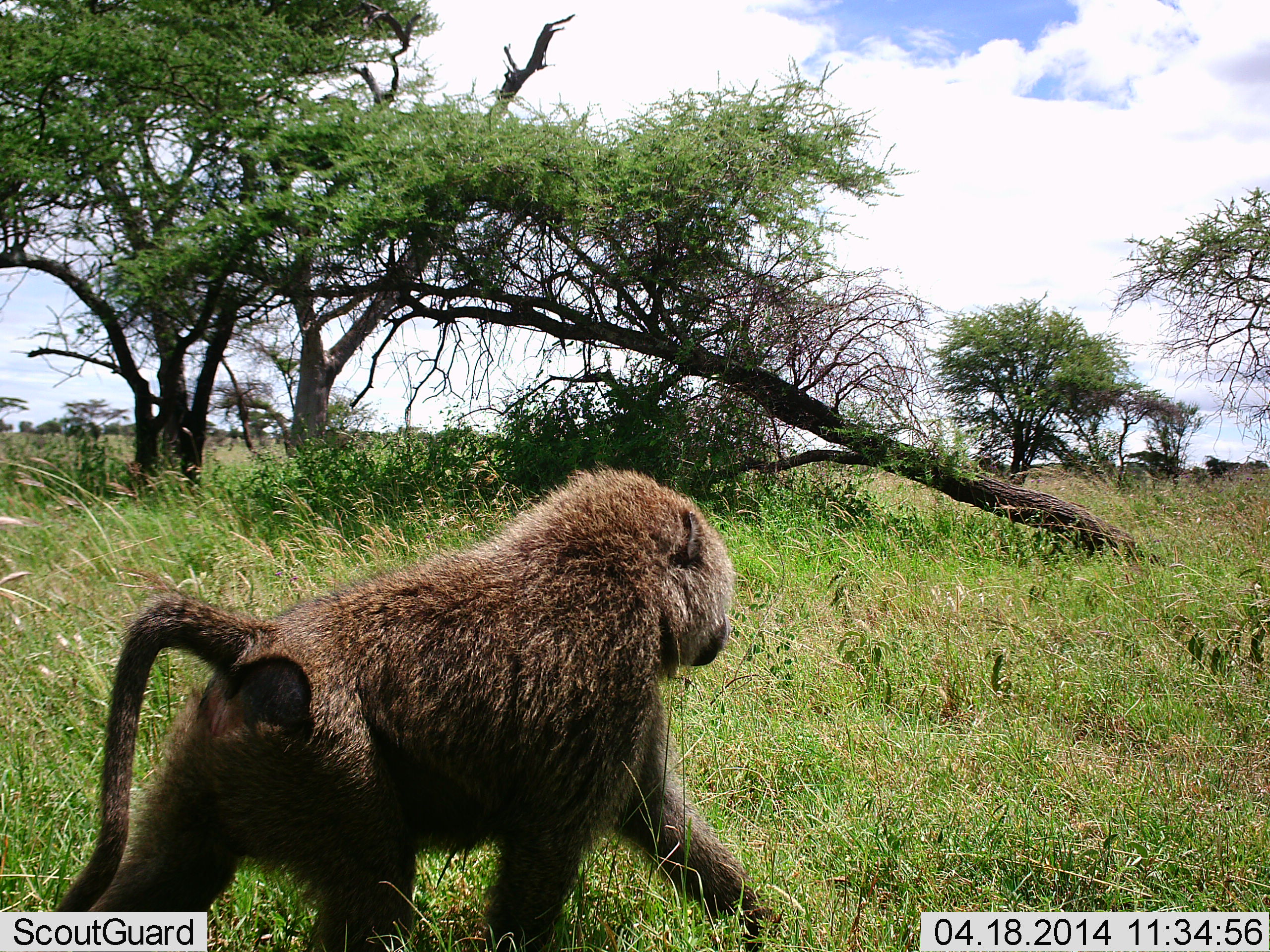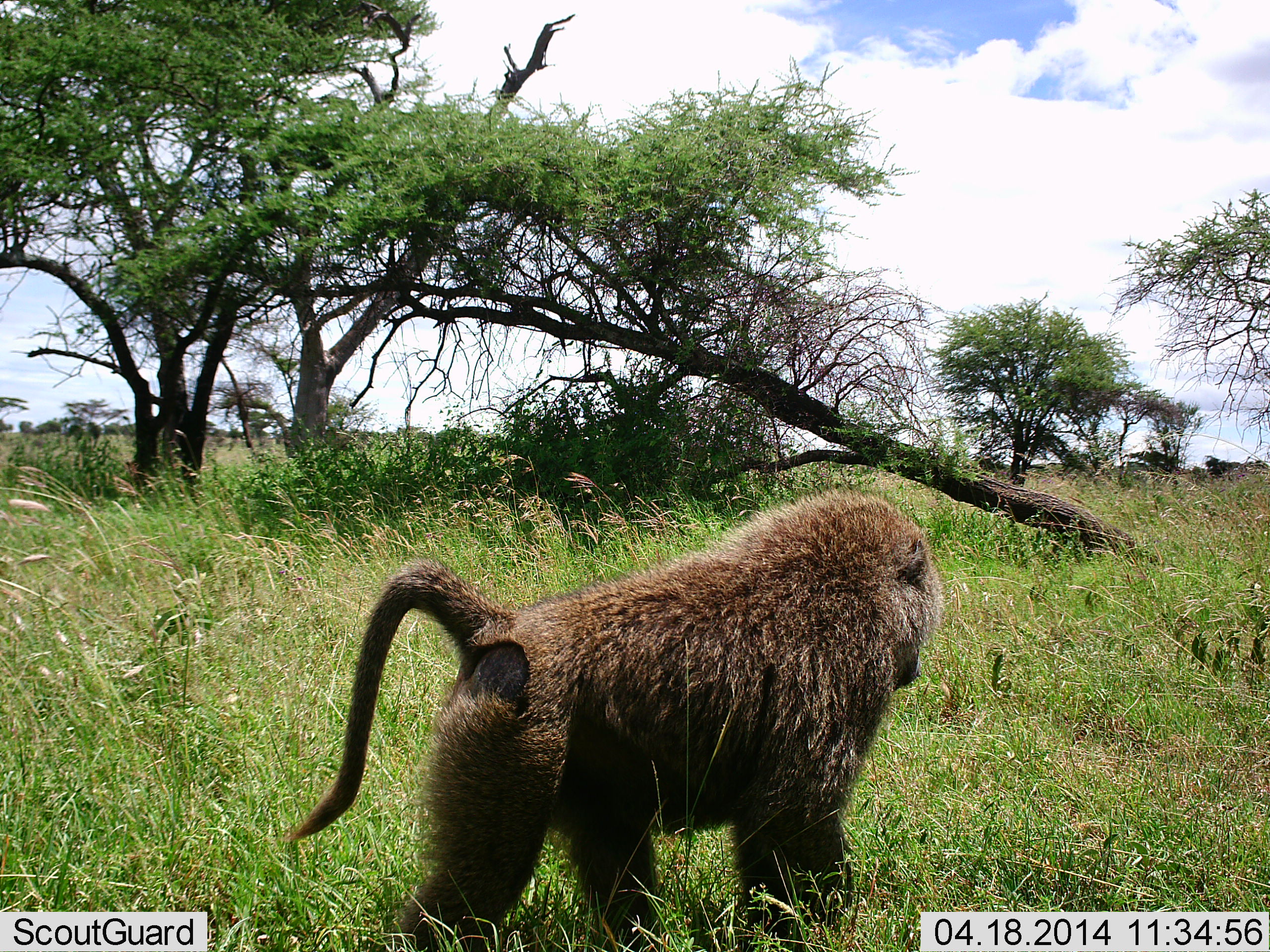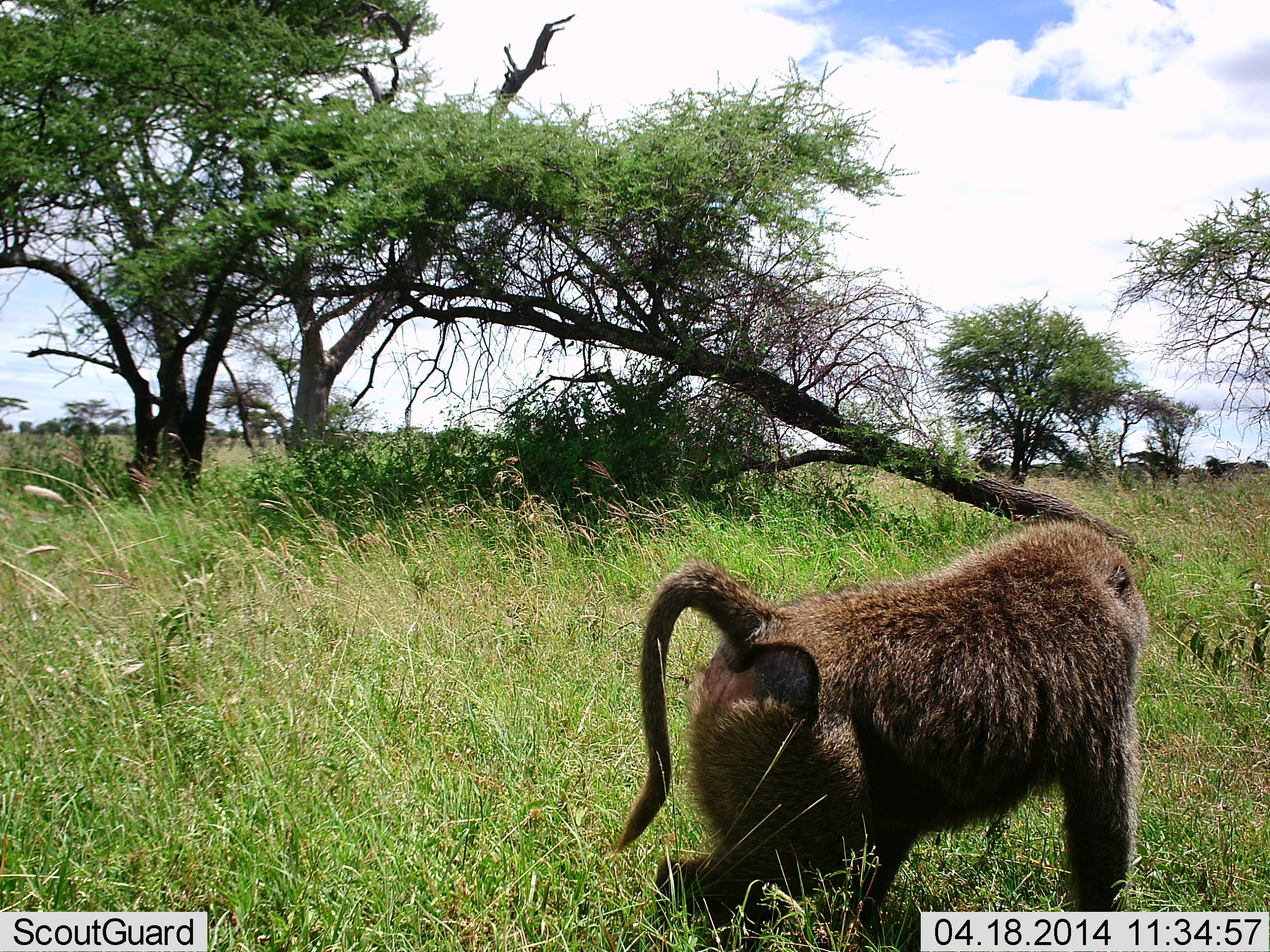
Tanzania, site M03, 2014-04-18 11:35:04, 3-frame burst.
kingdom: Animalia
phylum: Chordata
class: Mammalia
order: Primates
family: Cercopithecidae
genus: Papio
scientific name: Papio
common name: baboon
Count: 1.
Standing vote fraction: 0%.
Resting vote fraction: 0%.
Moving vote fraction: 100%.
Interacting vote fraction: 0%.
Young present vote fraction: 0%.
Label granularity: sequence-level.